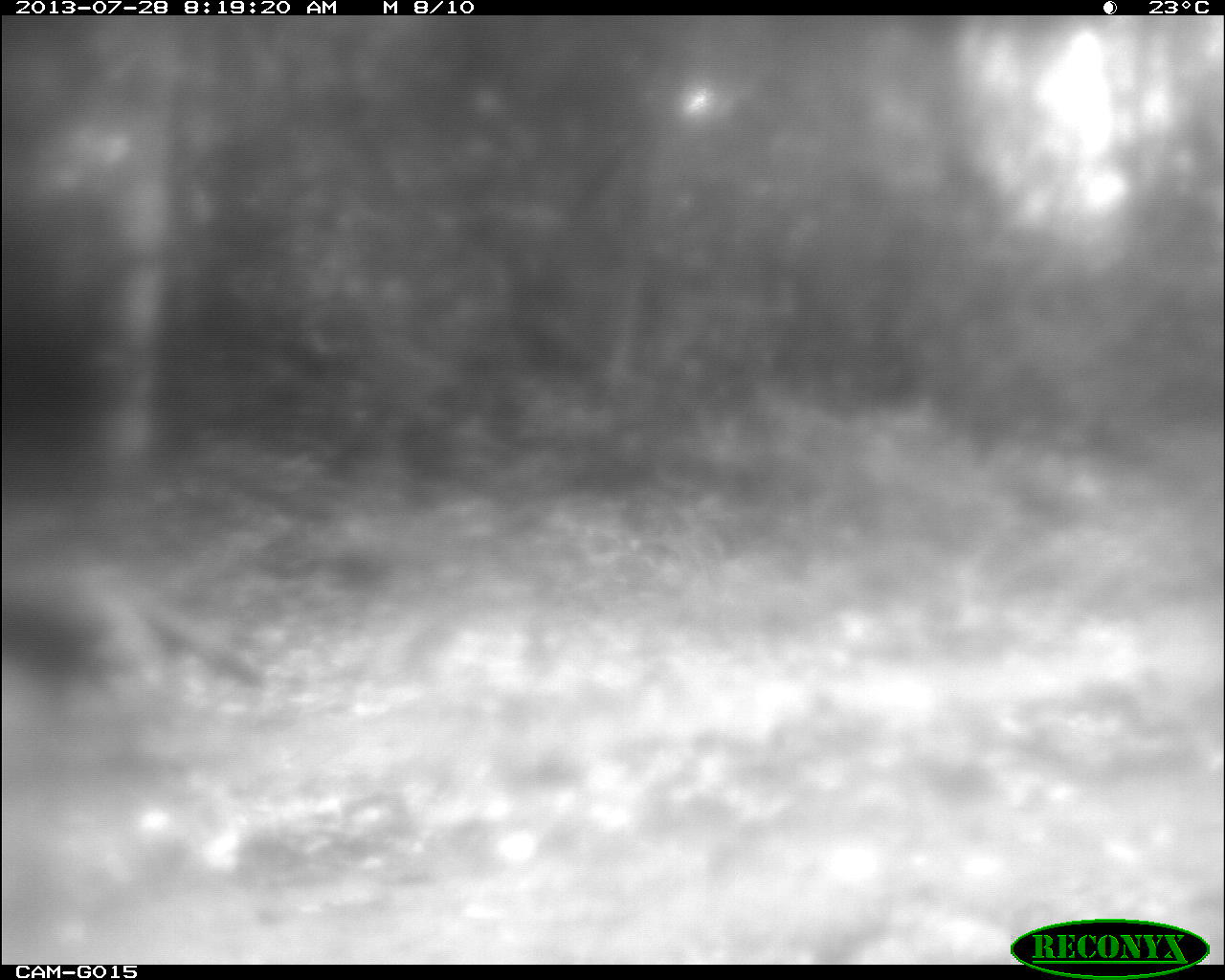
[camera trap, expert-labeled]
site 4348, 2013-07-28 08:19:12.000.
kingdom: Animalia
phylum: Chordata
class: Aves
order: Galliformes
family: Phasianidae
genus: Meleagris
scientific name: Meleagris ocellata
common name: ocellated turkey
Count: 1.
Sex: male.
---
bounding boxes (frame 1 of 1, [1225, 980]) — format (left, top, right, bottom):
meleagris ocellata: (0, 556, 273, 714)